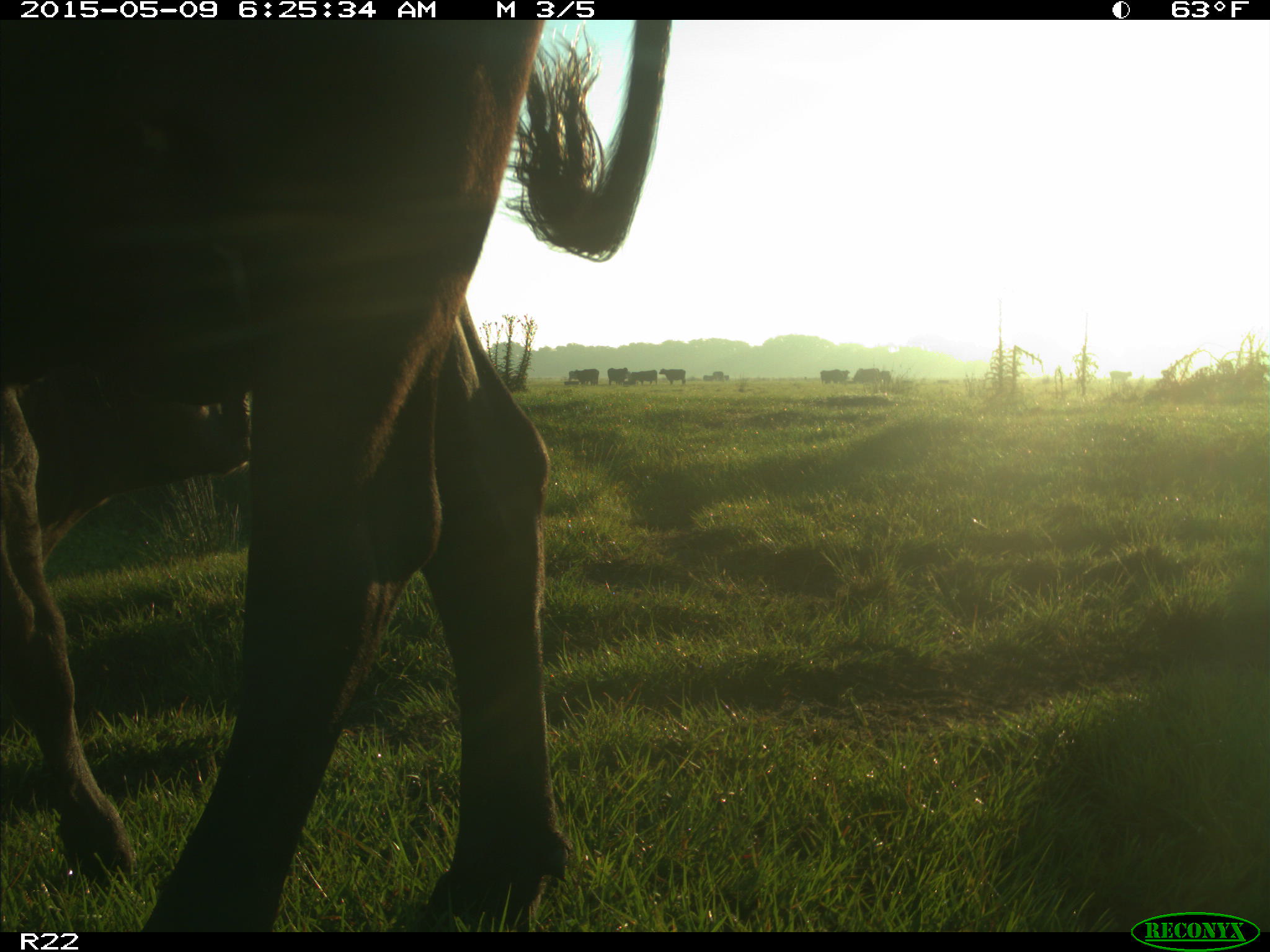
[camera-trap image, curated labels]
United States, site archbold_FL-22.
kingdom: Animalia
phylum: Chordata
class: Mammalia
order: Artiodactyla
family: Bovidae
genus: Bos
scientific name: Bos taurus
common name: domestic cow